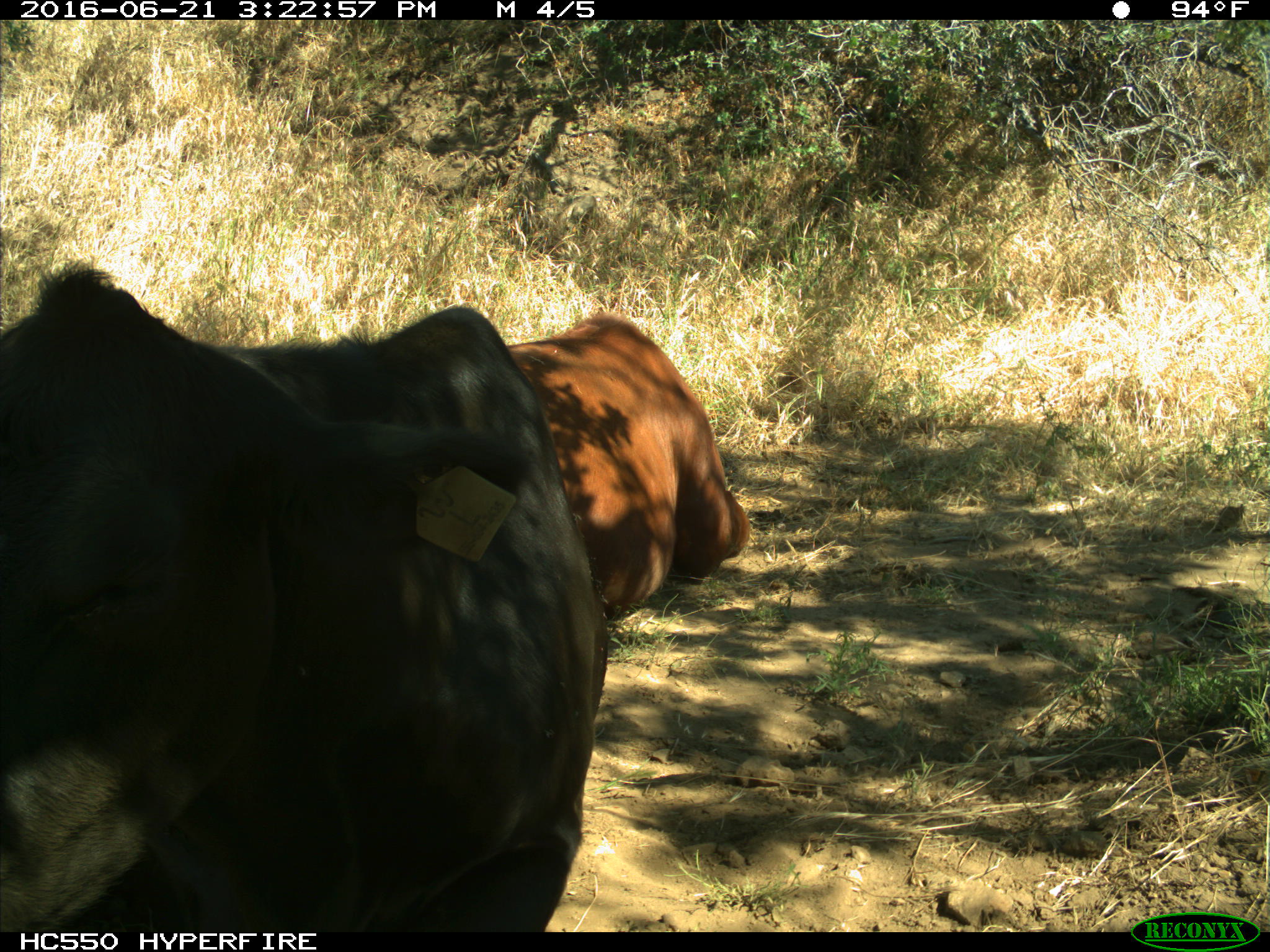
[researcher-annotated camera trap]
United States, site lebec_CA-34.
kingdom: Animalia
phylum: Chordata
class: Mammalia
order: Artiodactyla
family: Bovidae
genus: Bos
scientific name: Bos taurus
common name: domestic cow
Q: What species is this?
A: Bos taurus (domestic cow).